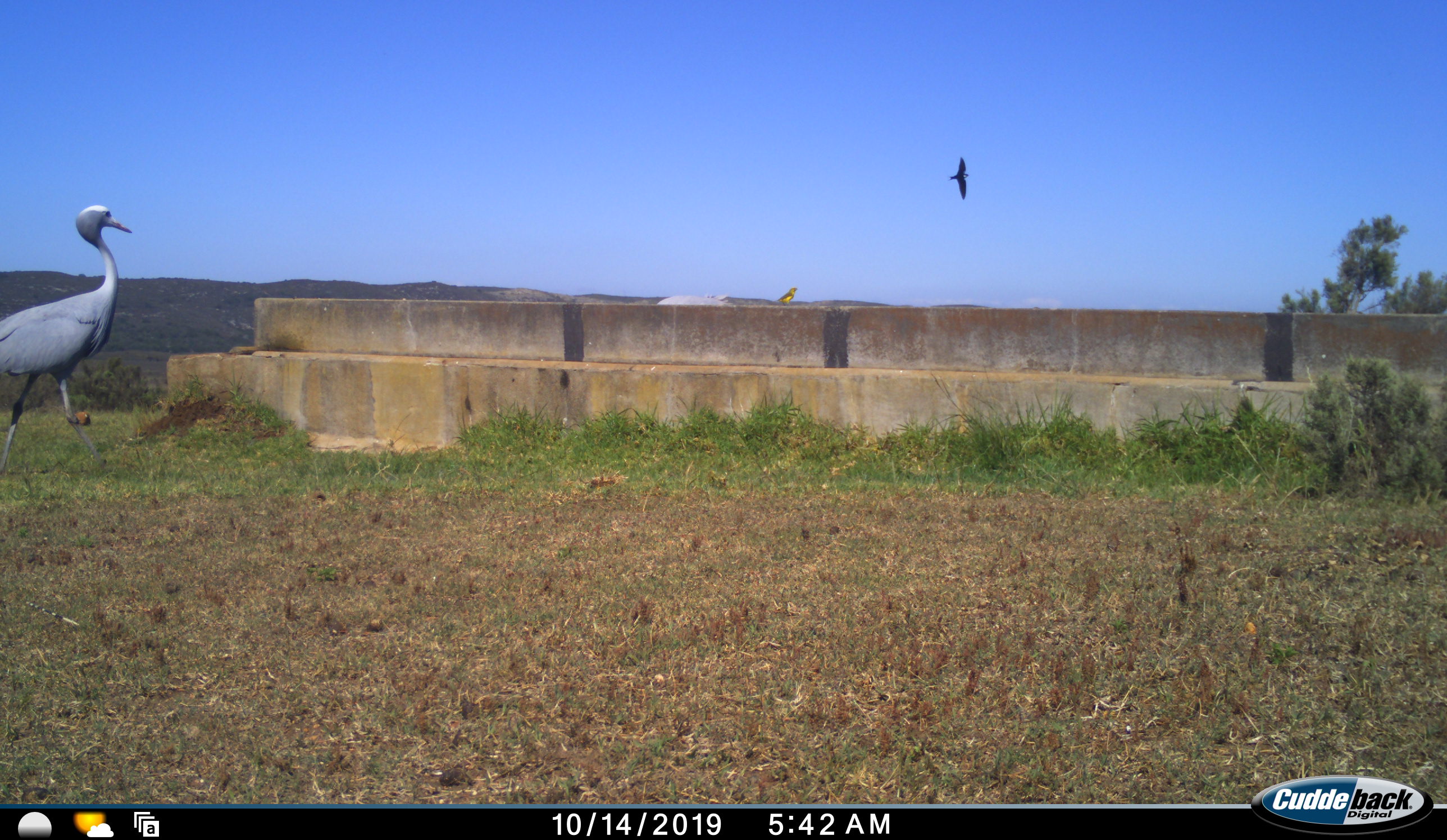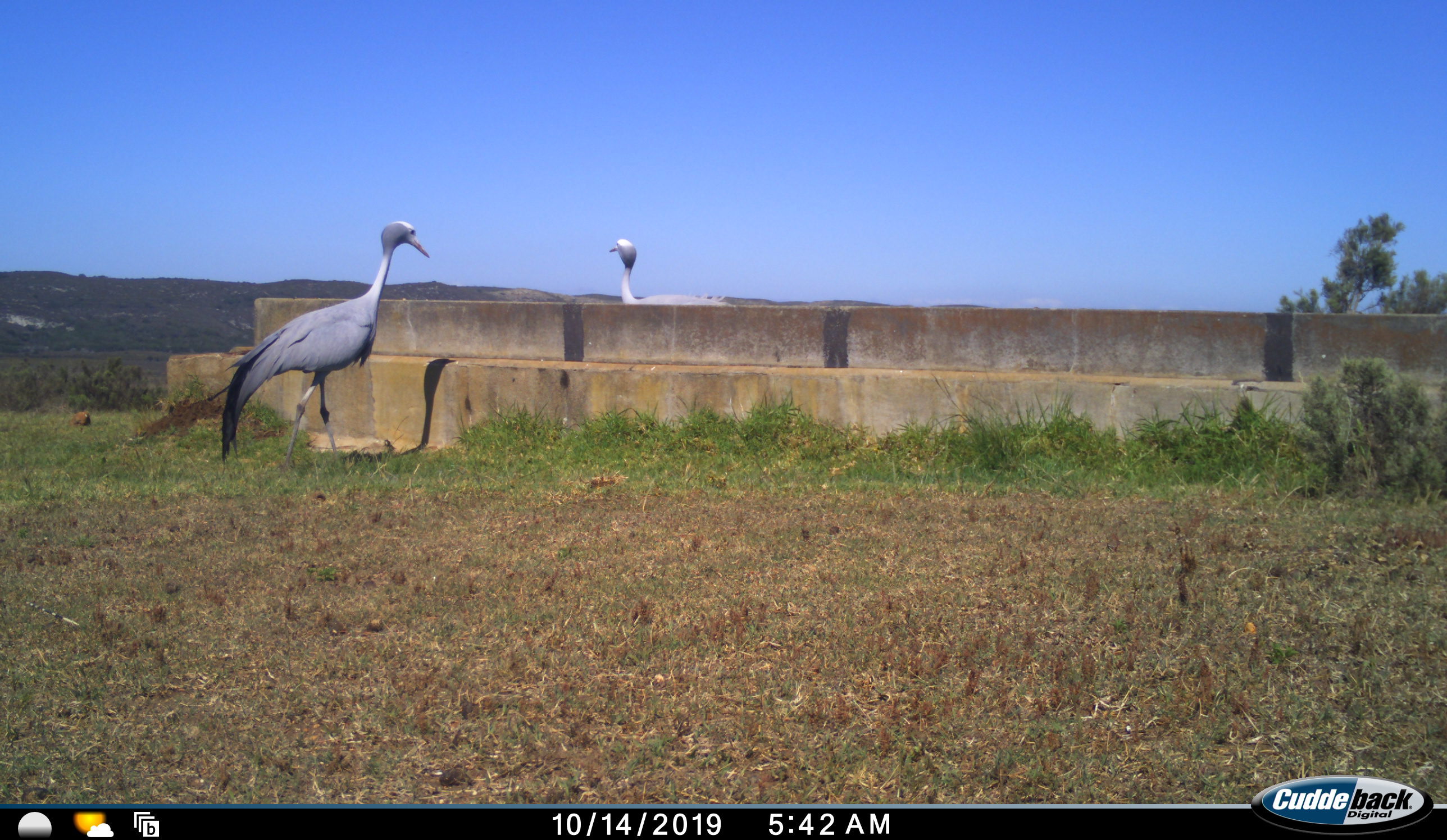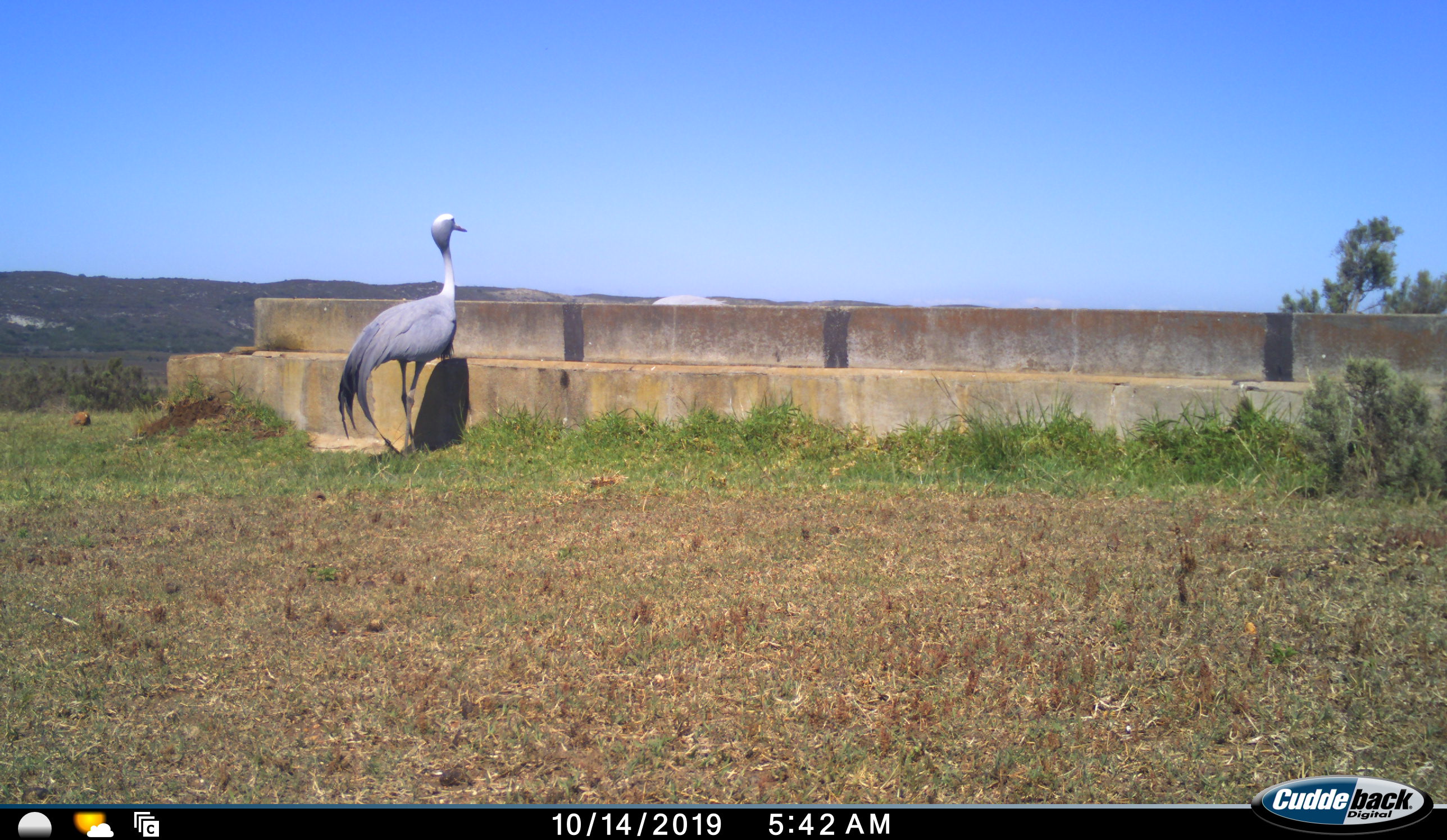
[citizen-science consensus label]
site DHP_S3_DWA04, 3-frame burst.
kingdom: Animalia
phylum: Chordata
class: Aves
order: Gruiformes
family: Gruidae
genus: Anthropoides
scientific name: Anthropoides paradiseus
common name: blue crane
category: craneblue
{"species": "craneblue (blue crane) (Anthropoides paradiseus)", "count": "2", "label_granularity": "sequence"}